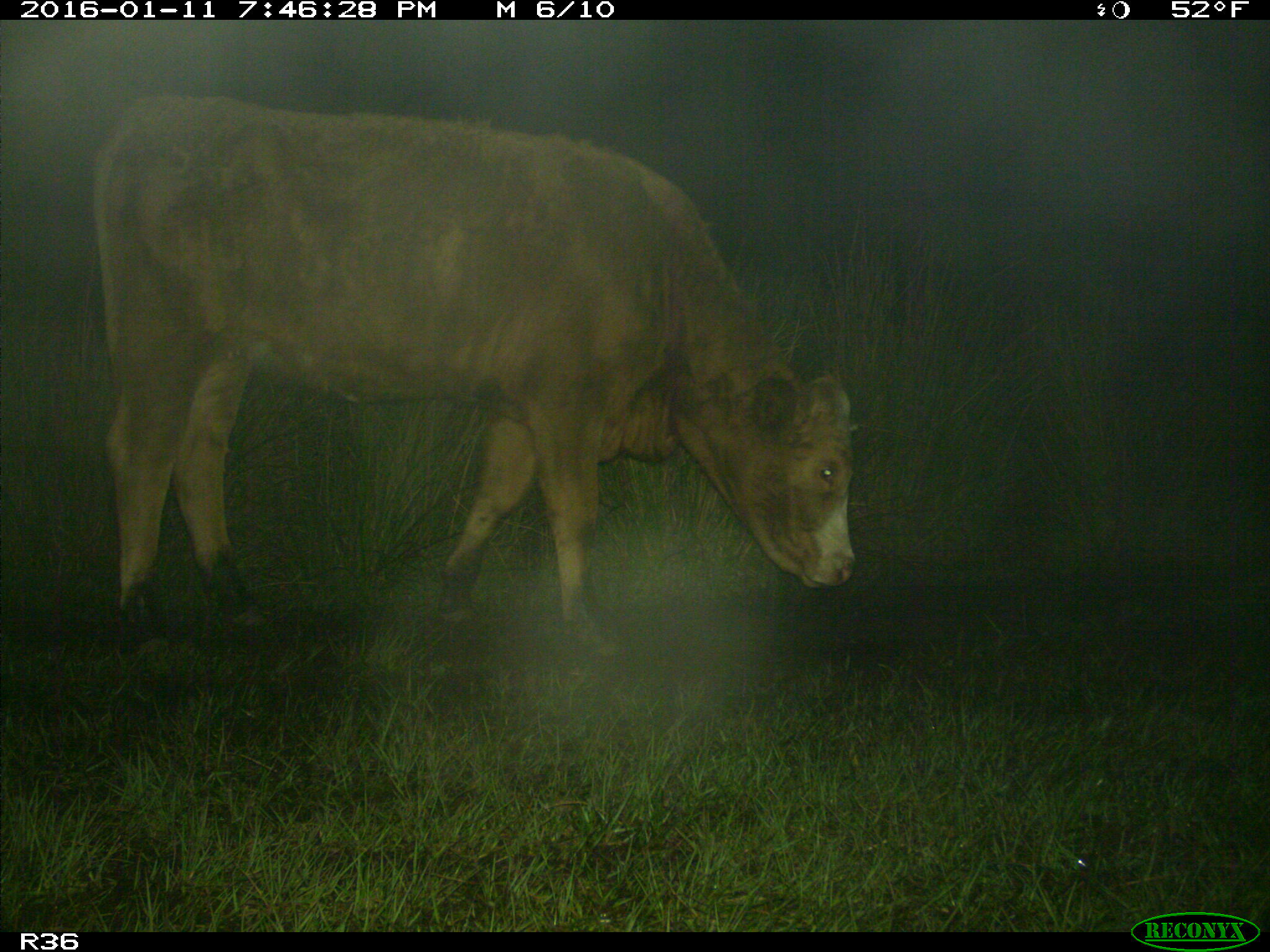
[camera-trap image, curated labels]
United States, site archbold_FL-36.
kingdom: Animalia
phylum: Chordata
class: Mammalia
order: Artiodactyla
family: Bovidae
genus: Bos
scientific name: Bos taurus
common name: domestic cow